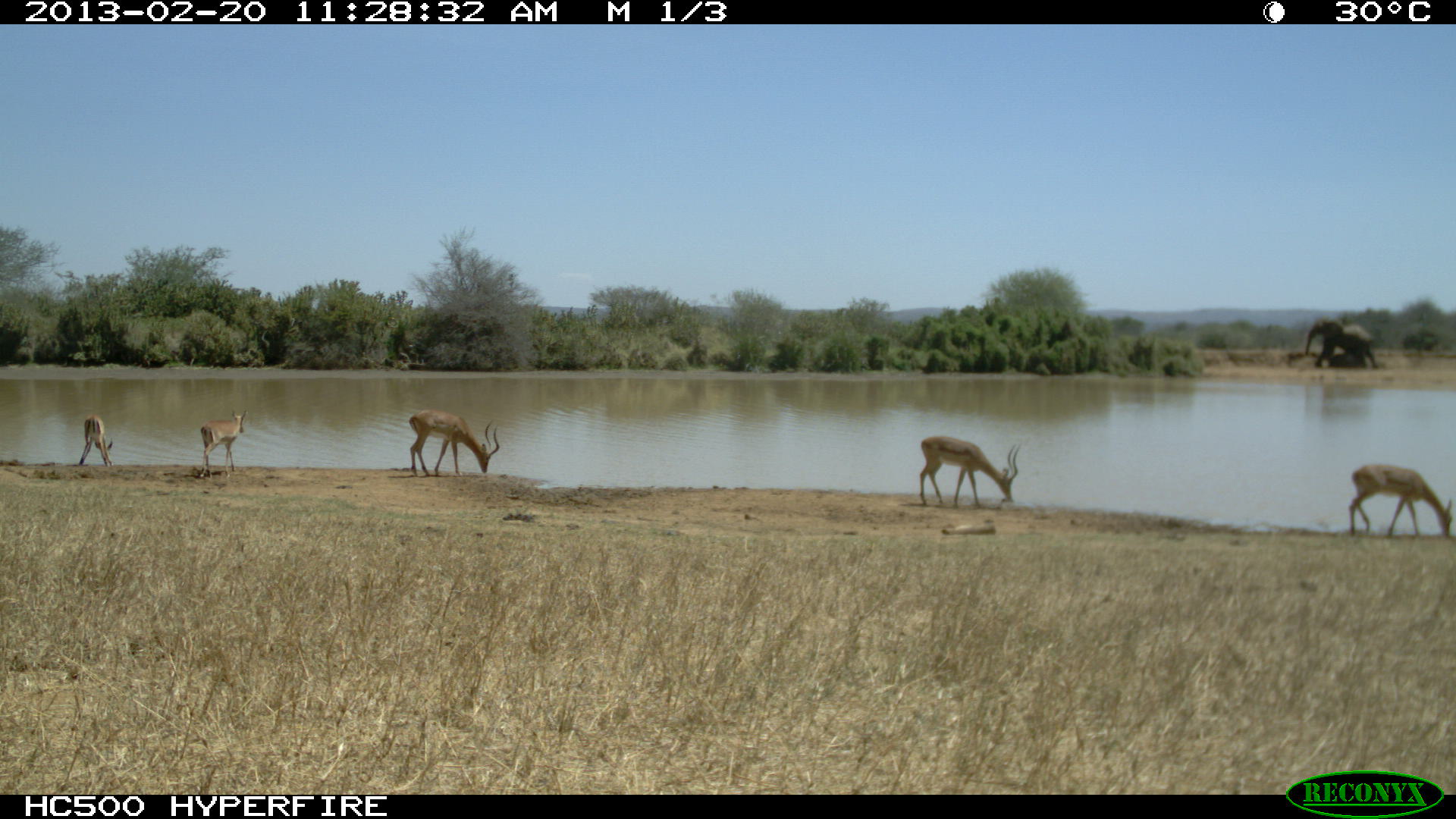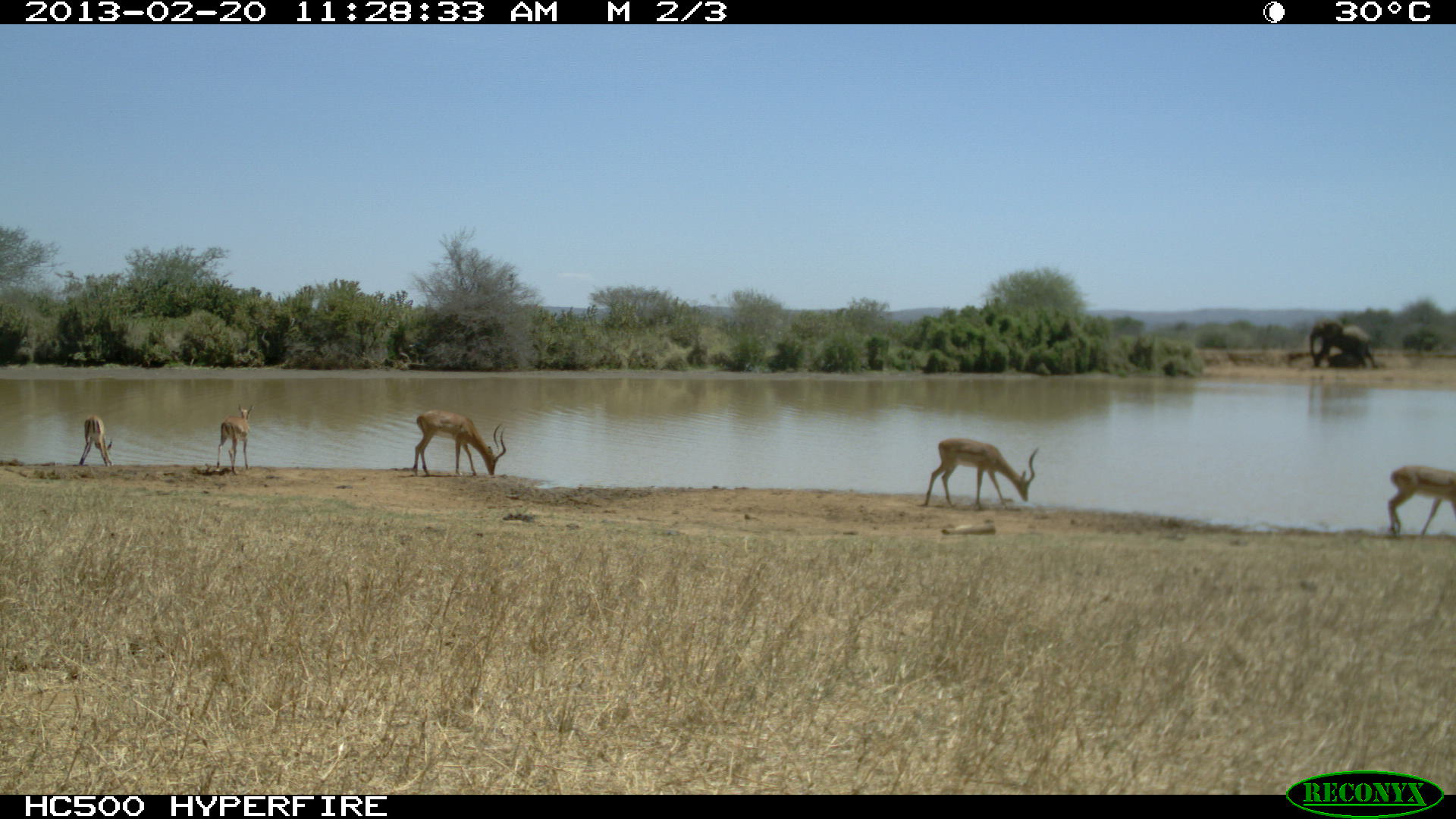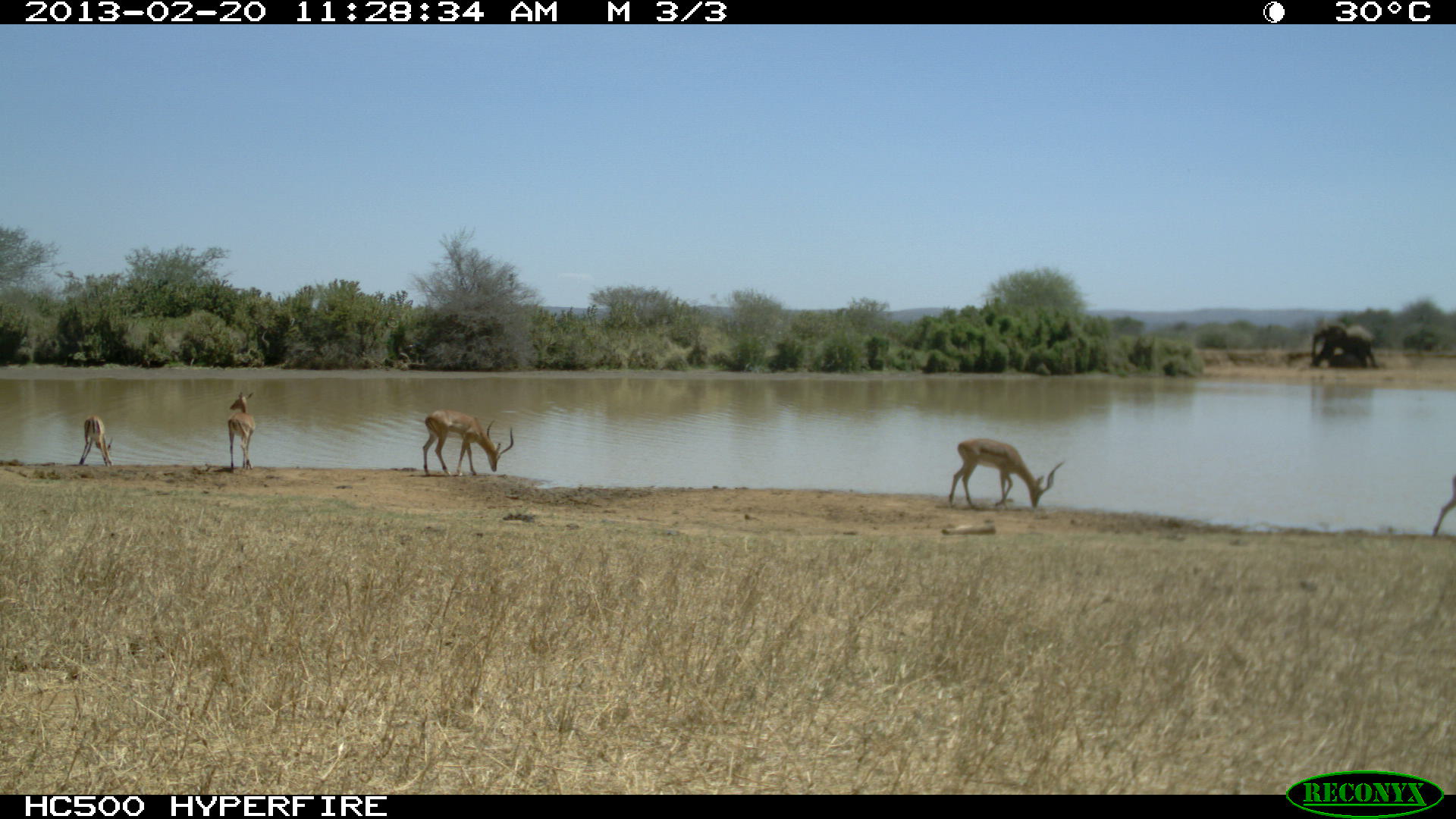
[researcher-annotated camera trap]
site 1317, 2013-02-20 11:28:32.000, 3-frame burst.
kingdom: Animalia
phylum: Chordata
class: Mammalia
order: Artiodactyla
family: Bovidae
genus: Aepyceros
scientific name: Aepyceros melampus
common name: impala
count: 5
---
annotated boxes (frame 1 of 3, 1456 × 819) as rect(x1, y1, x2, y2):
aepyceros melampus: rect(1348, 462, 1452, 539); rect(919, 436, 1020, 509); rect(408, 409, 500, 477); rect(1305, 319, 1378, 368); rect(198, 408, 246, 478); rect(78, 415, 114, 467); rect(1328, 350, 1366, 368)